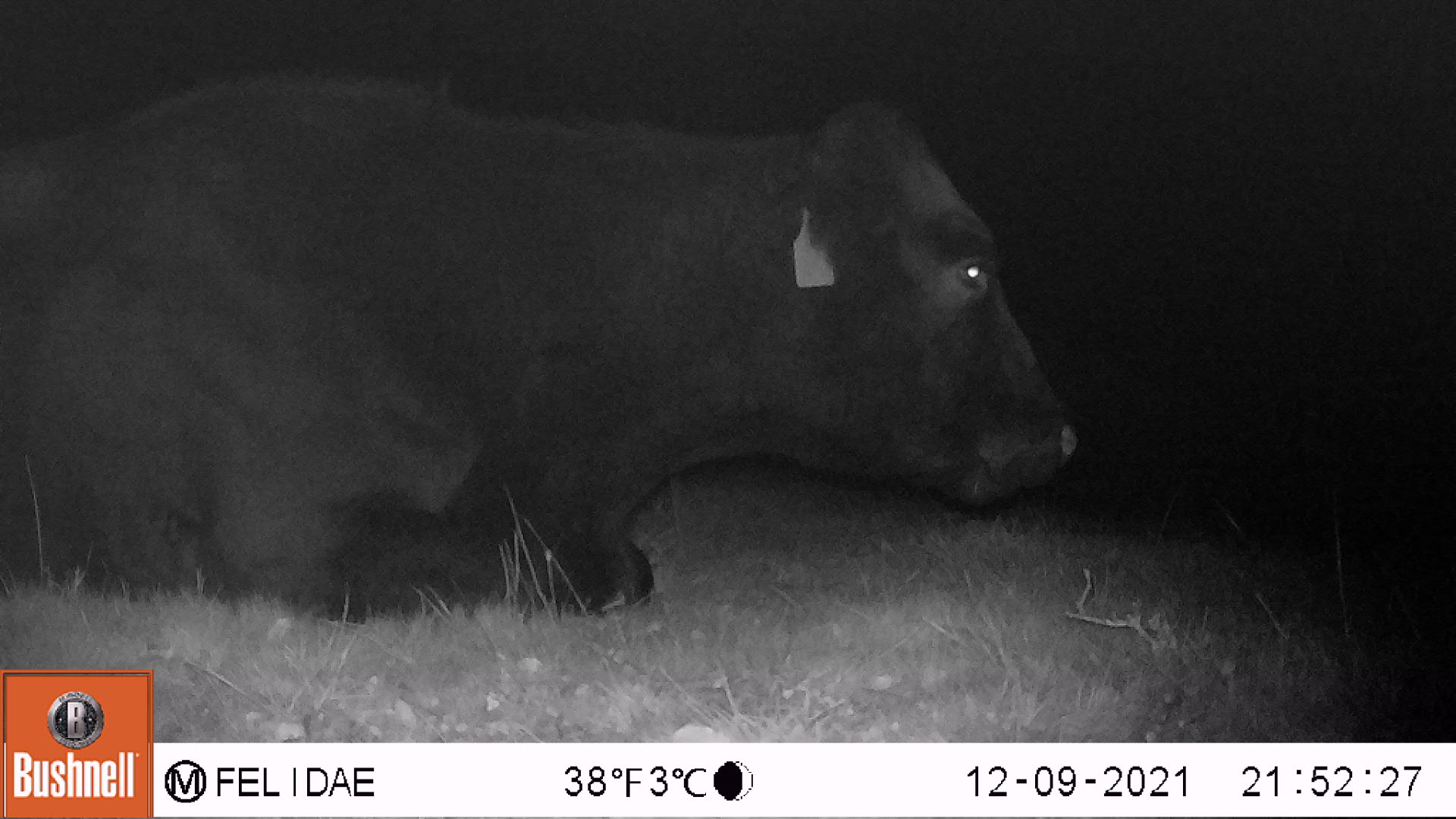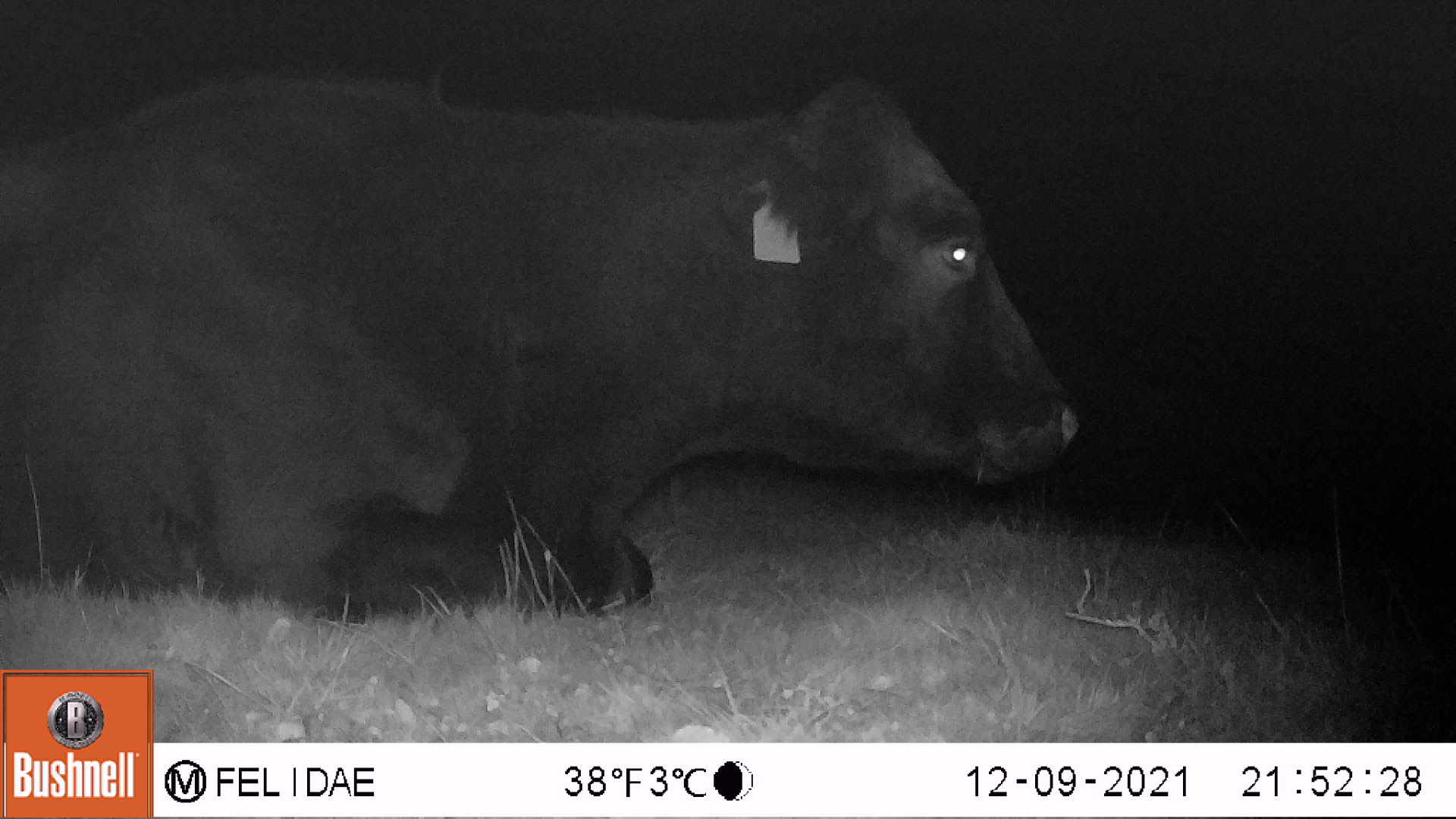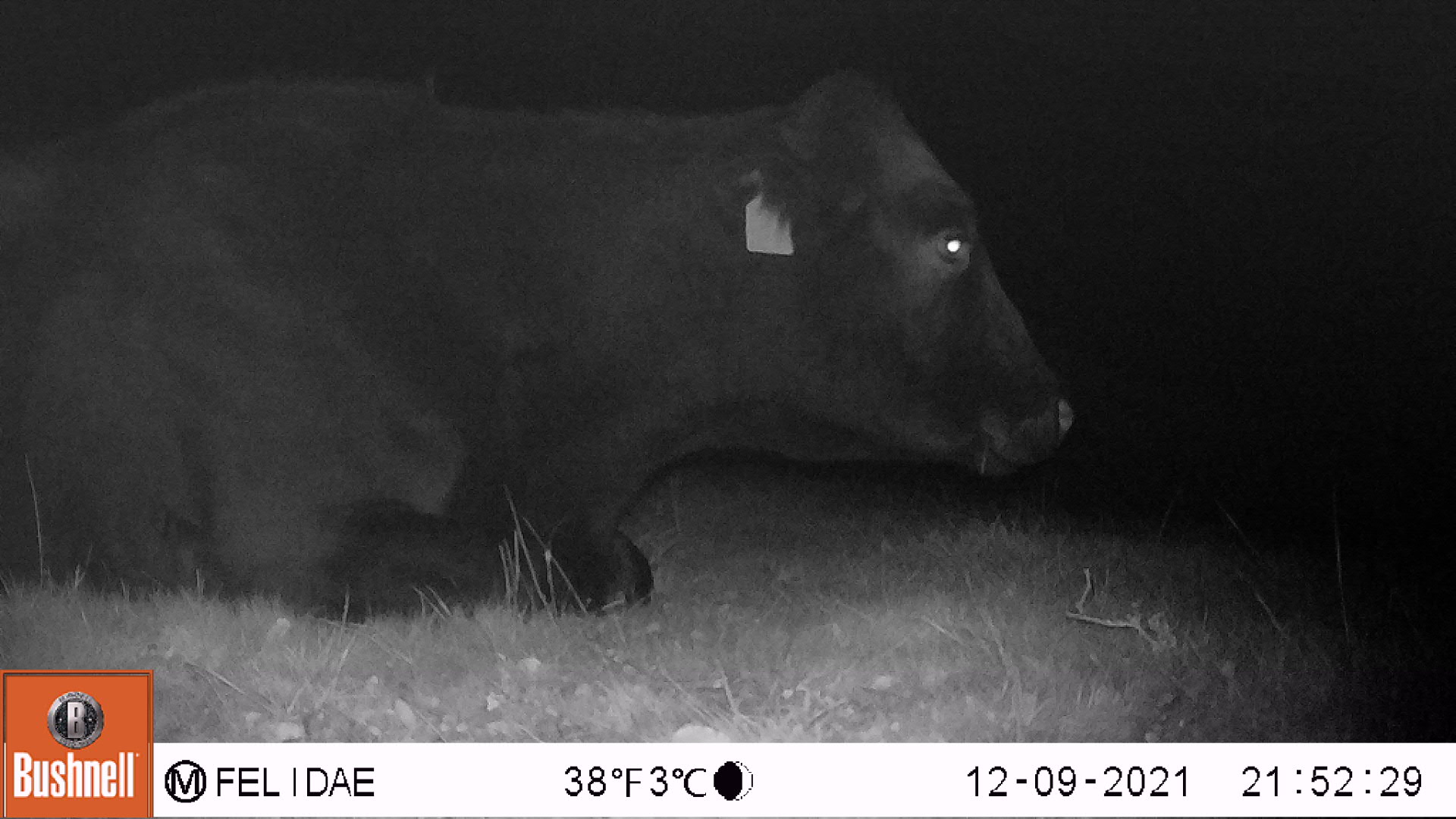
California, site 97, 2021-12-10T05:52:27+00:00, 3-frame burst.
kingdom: Animalia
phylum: Chordata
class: Mammalia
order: Artiodactyla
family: Bovidae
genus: Bos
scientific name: Bos taurus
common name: domestic cattle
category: cattle